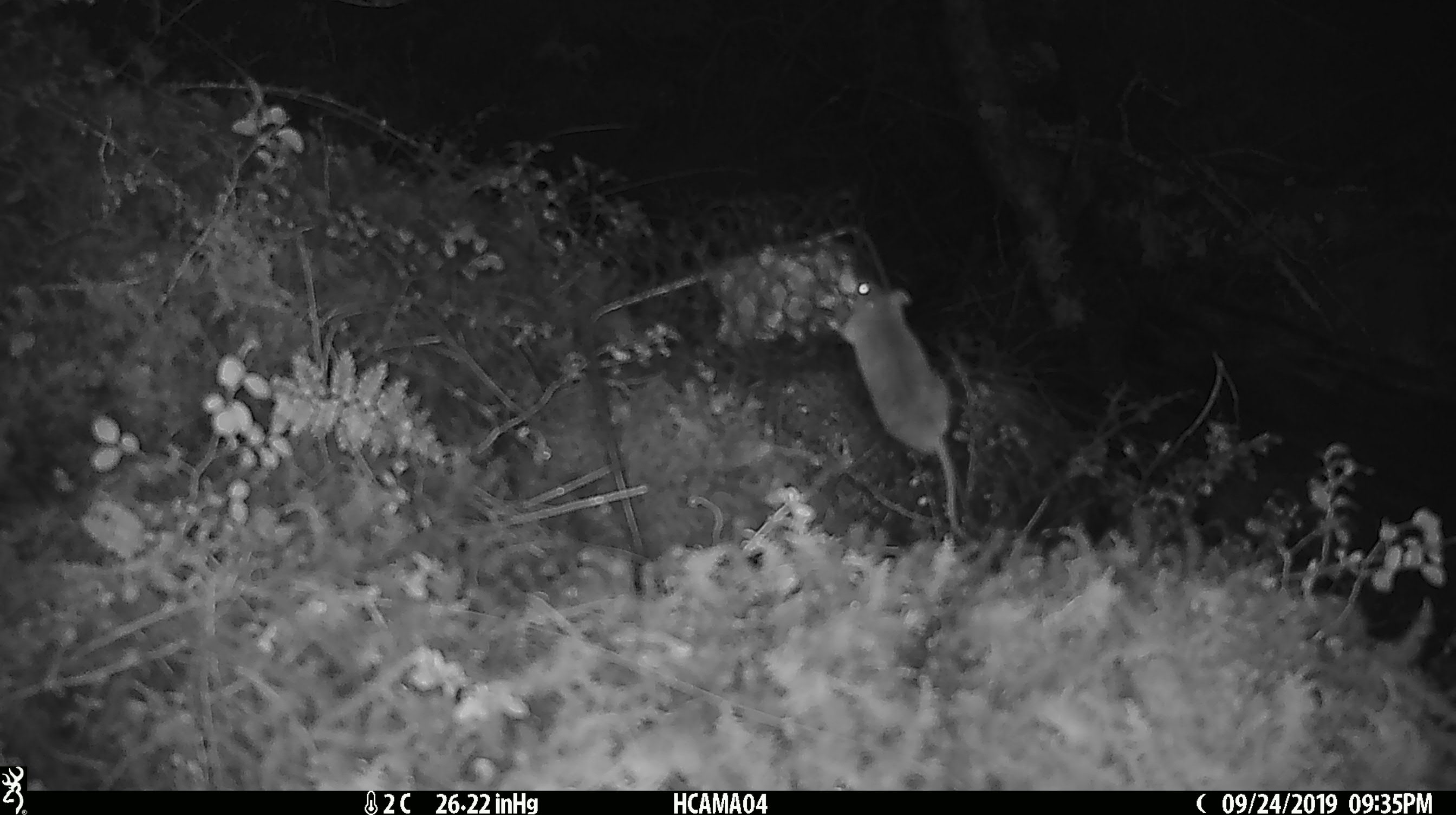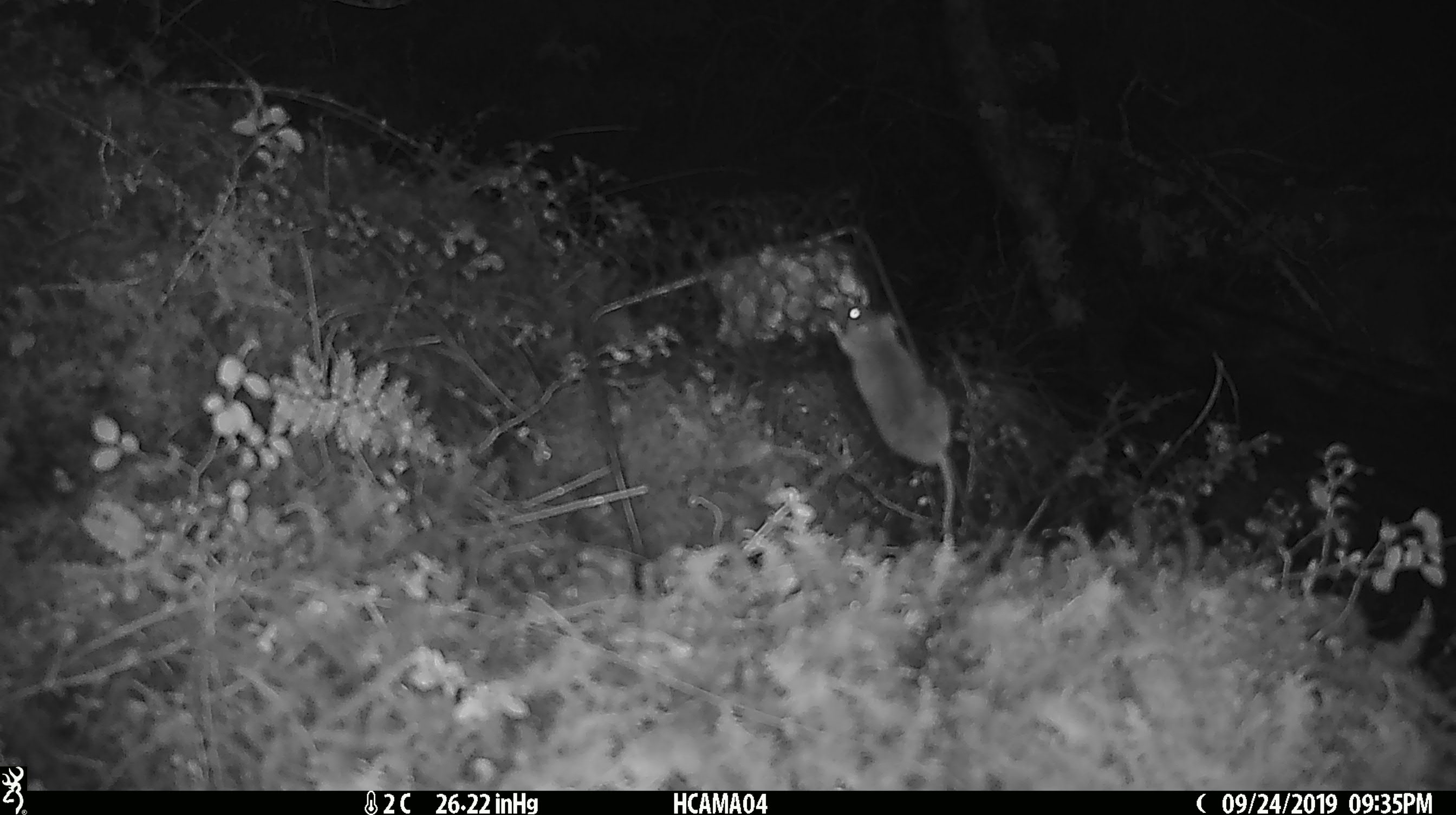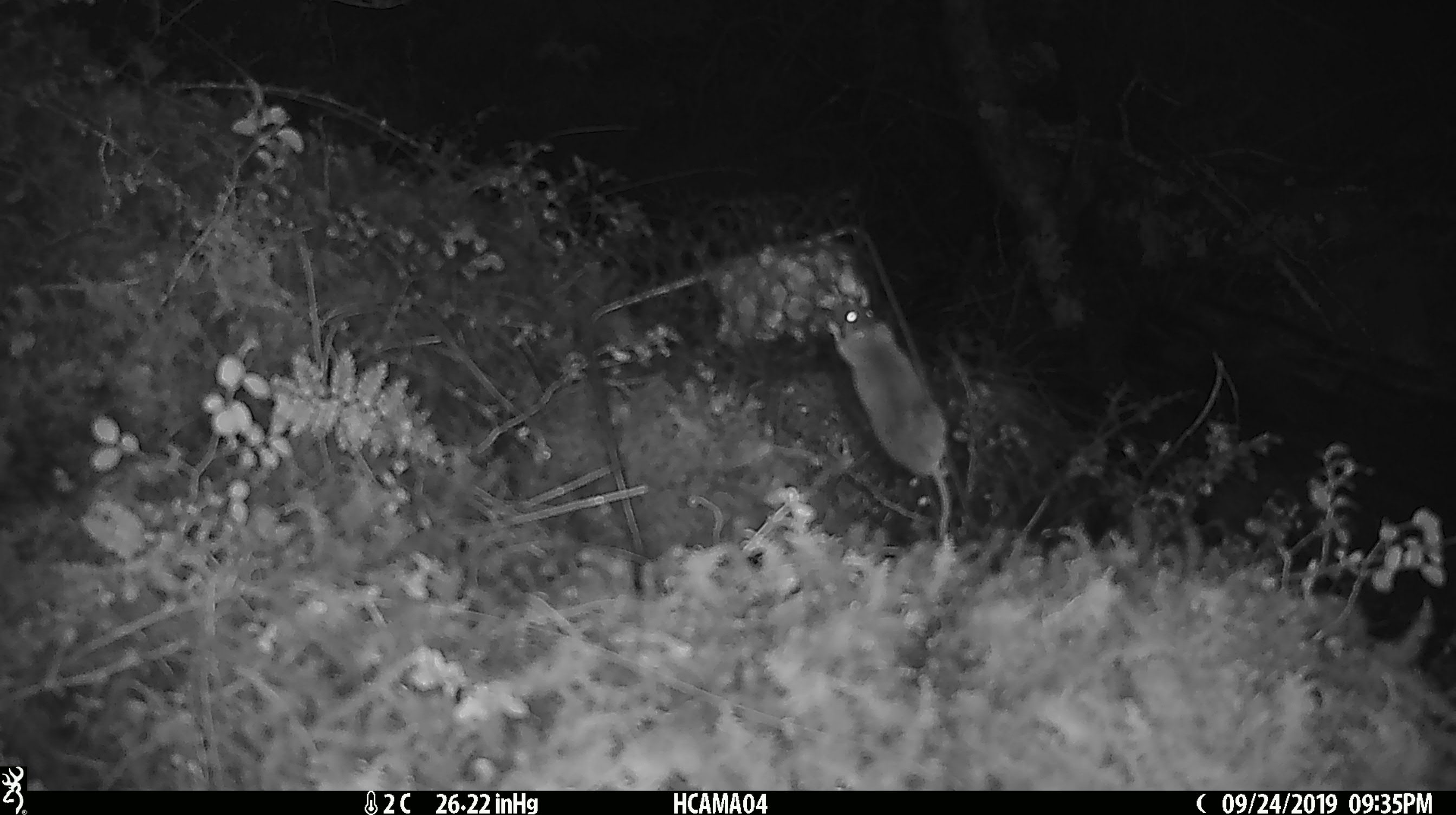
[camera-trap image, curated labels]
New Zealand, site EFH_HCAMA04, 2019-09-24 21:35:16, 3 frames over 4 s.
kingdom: Animalia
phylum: Chordata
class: Mammalia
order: Rodentia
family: Muridae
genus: Mus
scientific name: Mus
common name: mouse